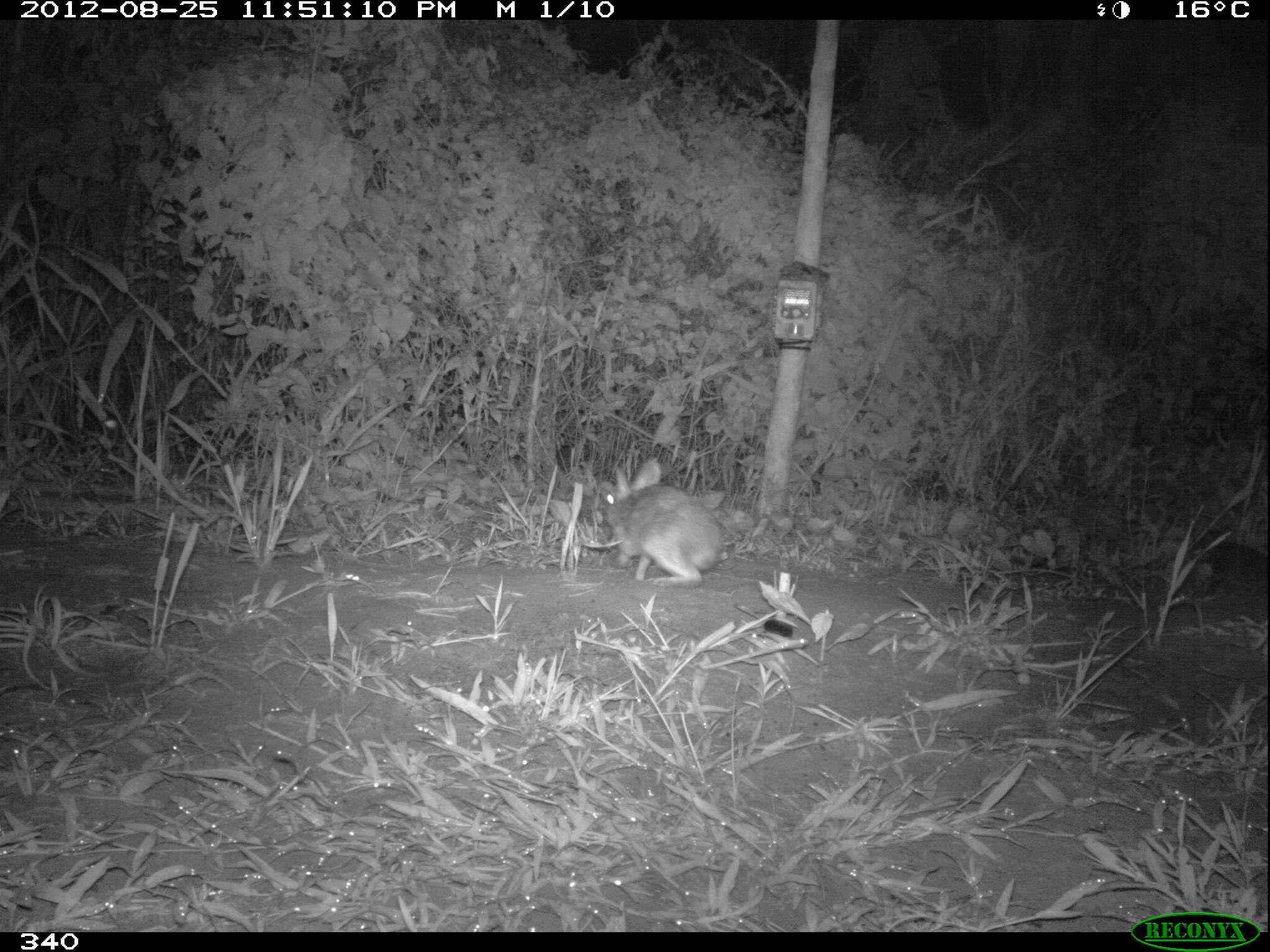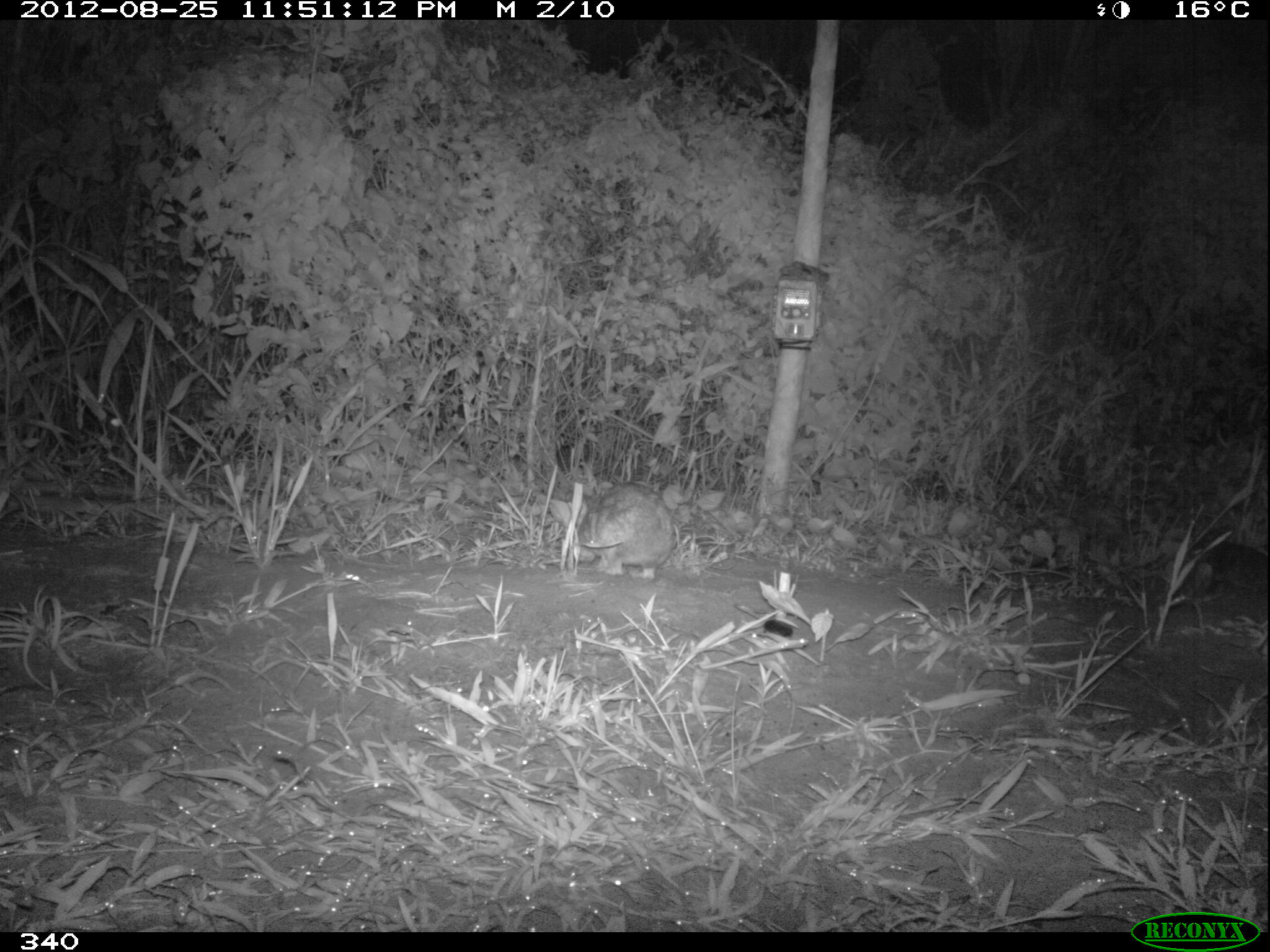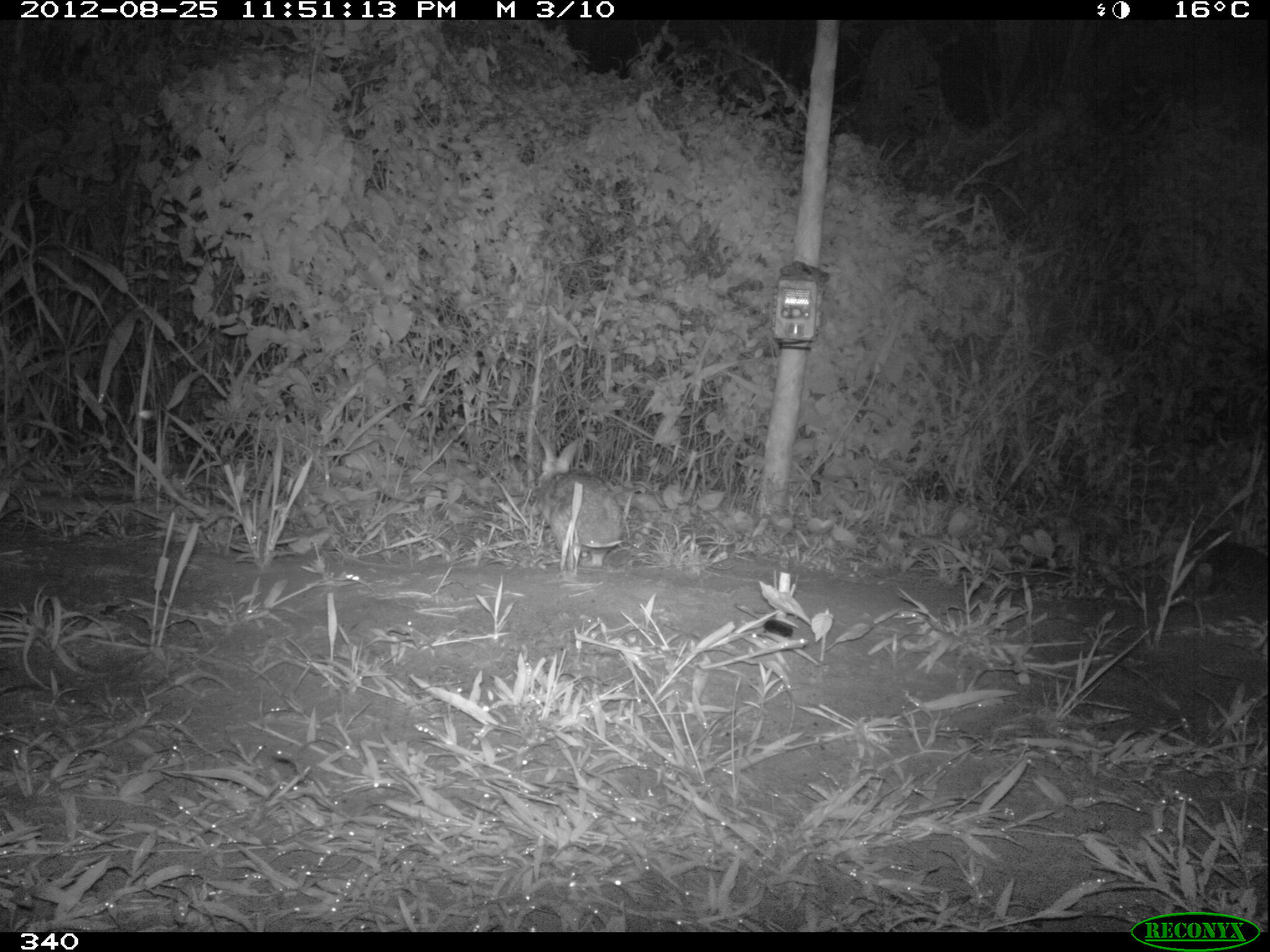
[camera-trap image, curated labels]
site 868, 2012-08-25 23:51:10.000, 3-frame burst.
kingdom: Animalia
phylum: Chordata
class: Mammalia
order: Lagomorpha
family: Leporidae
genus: Sylvilagus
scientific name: Sylvilagus brasiliensis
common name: tapeti